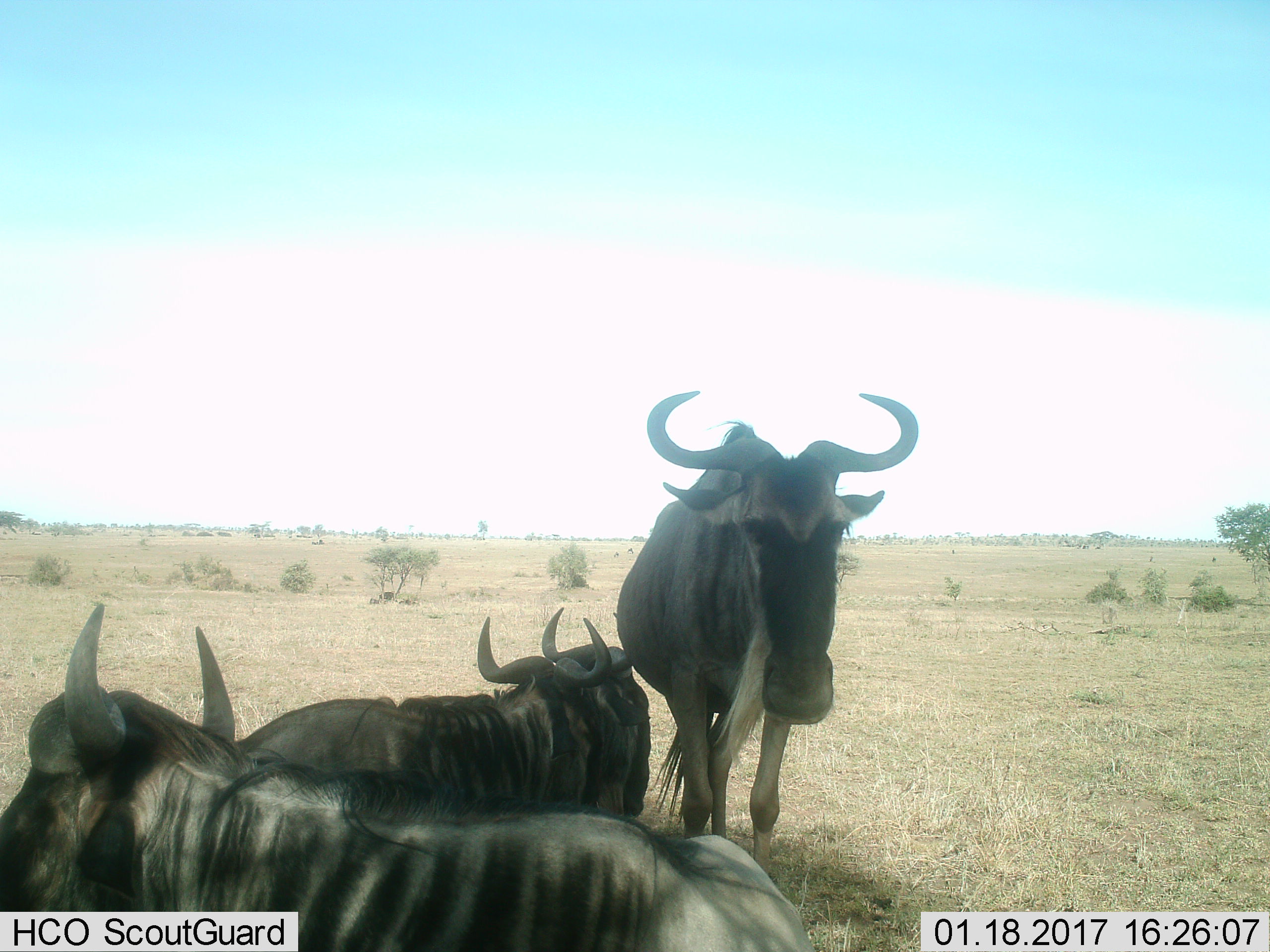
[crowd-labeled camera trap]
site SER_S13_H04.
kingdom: Animalia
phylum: Chordata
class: Mammalia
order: Artiodactyla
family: Bovidae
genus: Connochaetes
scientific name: Connochaetes taurinus taurinus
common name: blue wildebeest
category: wildebeestblue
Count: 3.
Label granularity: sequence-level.